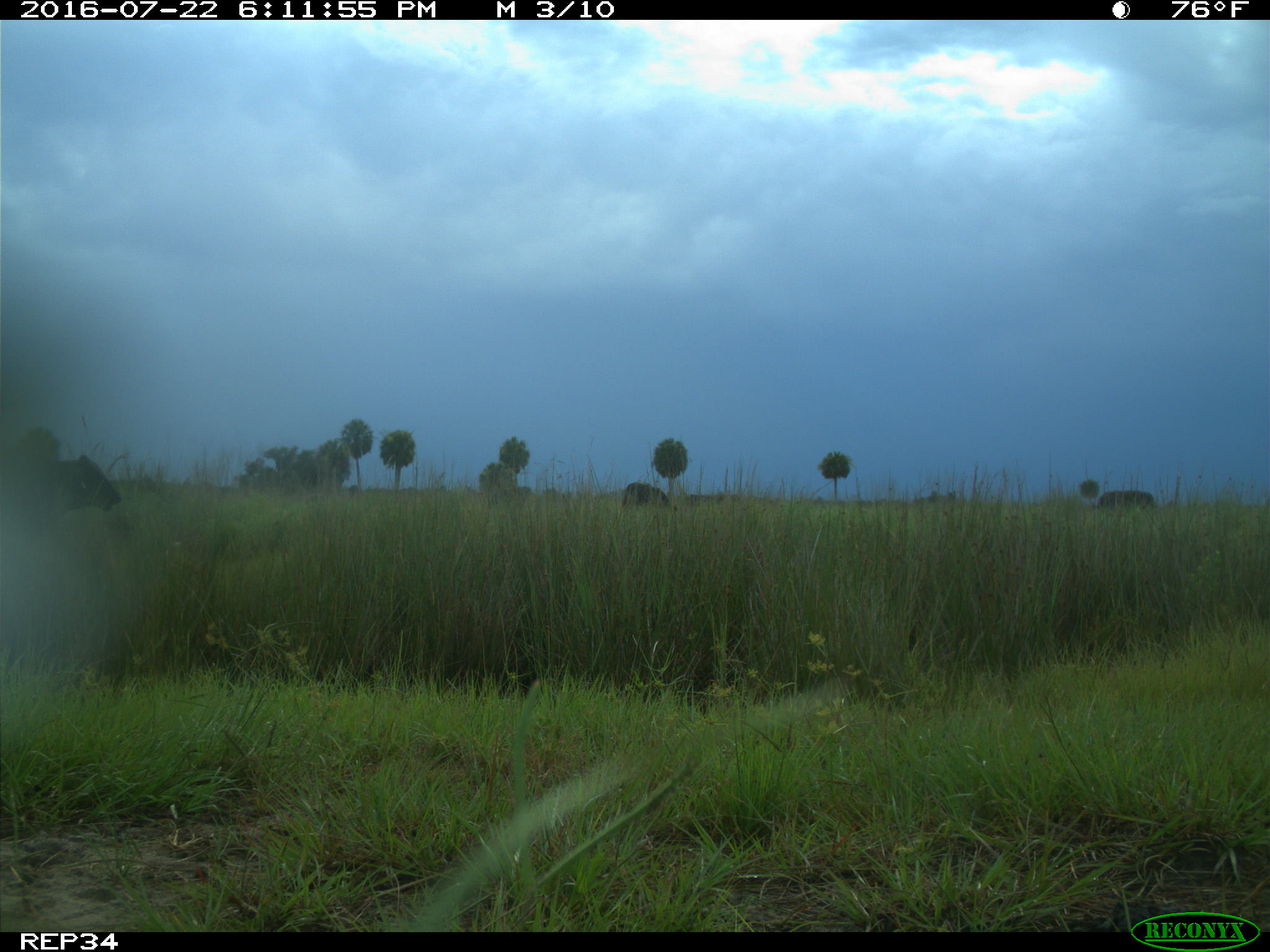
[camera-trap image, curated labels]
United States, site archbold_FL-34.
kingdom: Animalia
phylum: Chordata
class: Mammalia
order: Artiodactyla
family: Bovidae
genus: Bos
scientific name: Bos taurus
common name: domestic cow